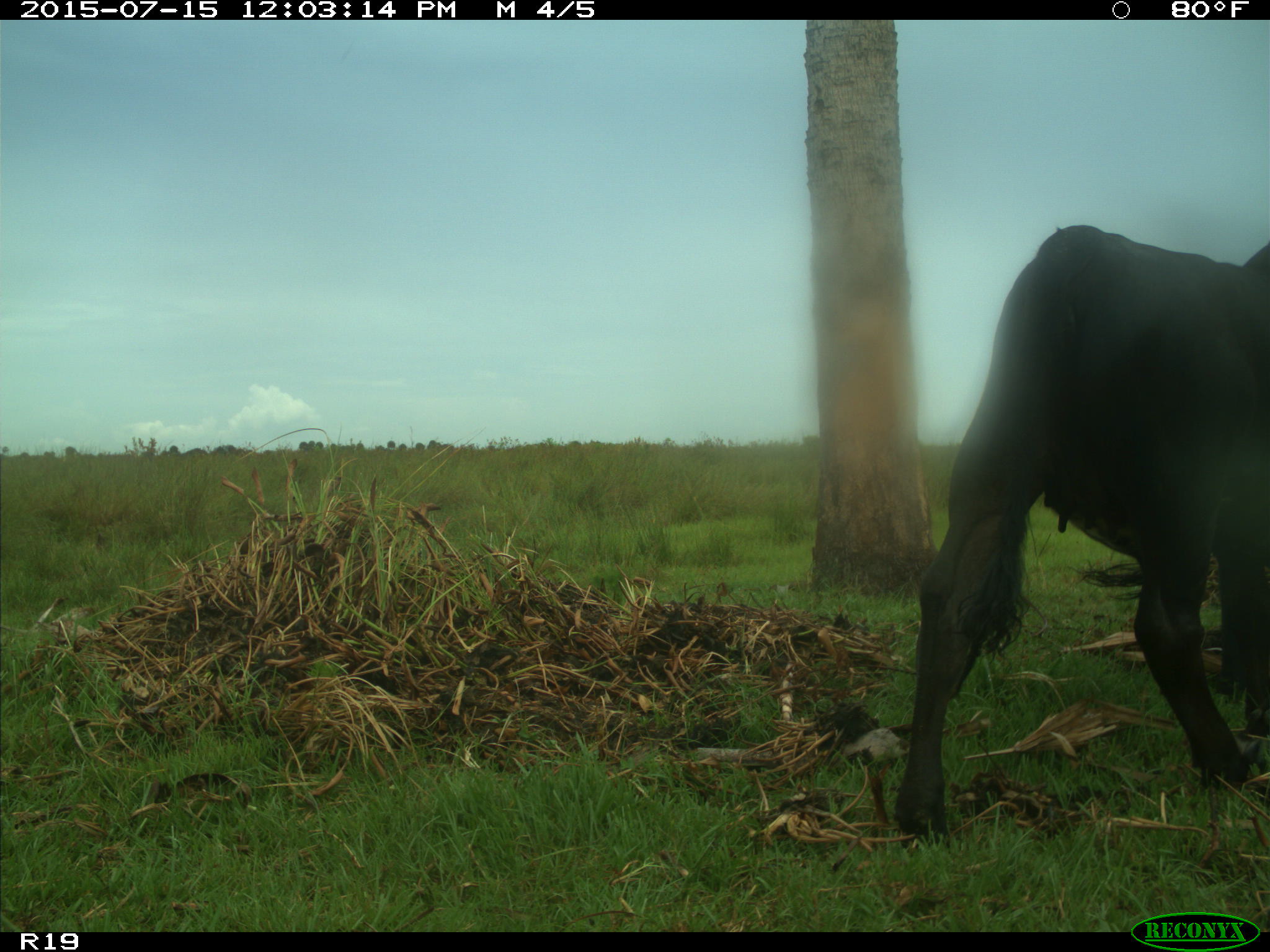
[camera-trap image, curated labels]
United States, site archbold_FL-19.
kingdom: Animalia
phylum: Chordata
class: Mammalia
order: Artiodactyla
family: Bovidae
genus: Bos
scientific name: Bos taurus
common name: domestic cow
Bos taurus (domestic cow).